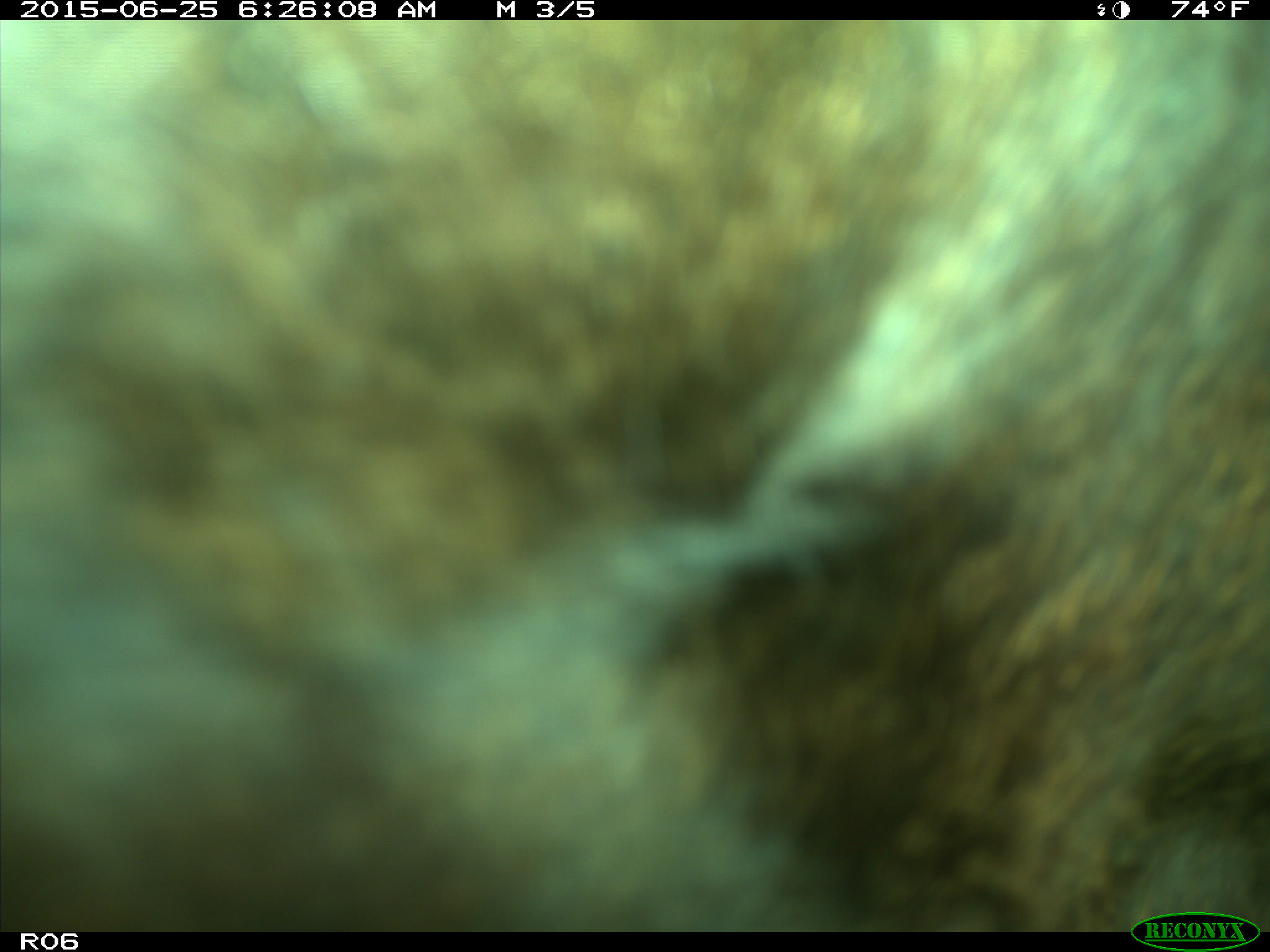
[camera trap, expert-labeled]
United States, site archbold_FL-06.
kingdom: Animalia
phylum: Chordata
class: Mammalia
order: Artiodactyla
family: Bovidae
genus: Bos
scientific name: Bos taurus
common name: domestic cow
Bos taurus (domestic cow).